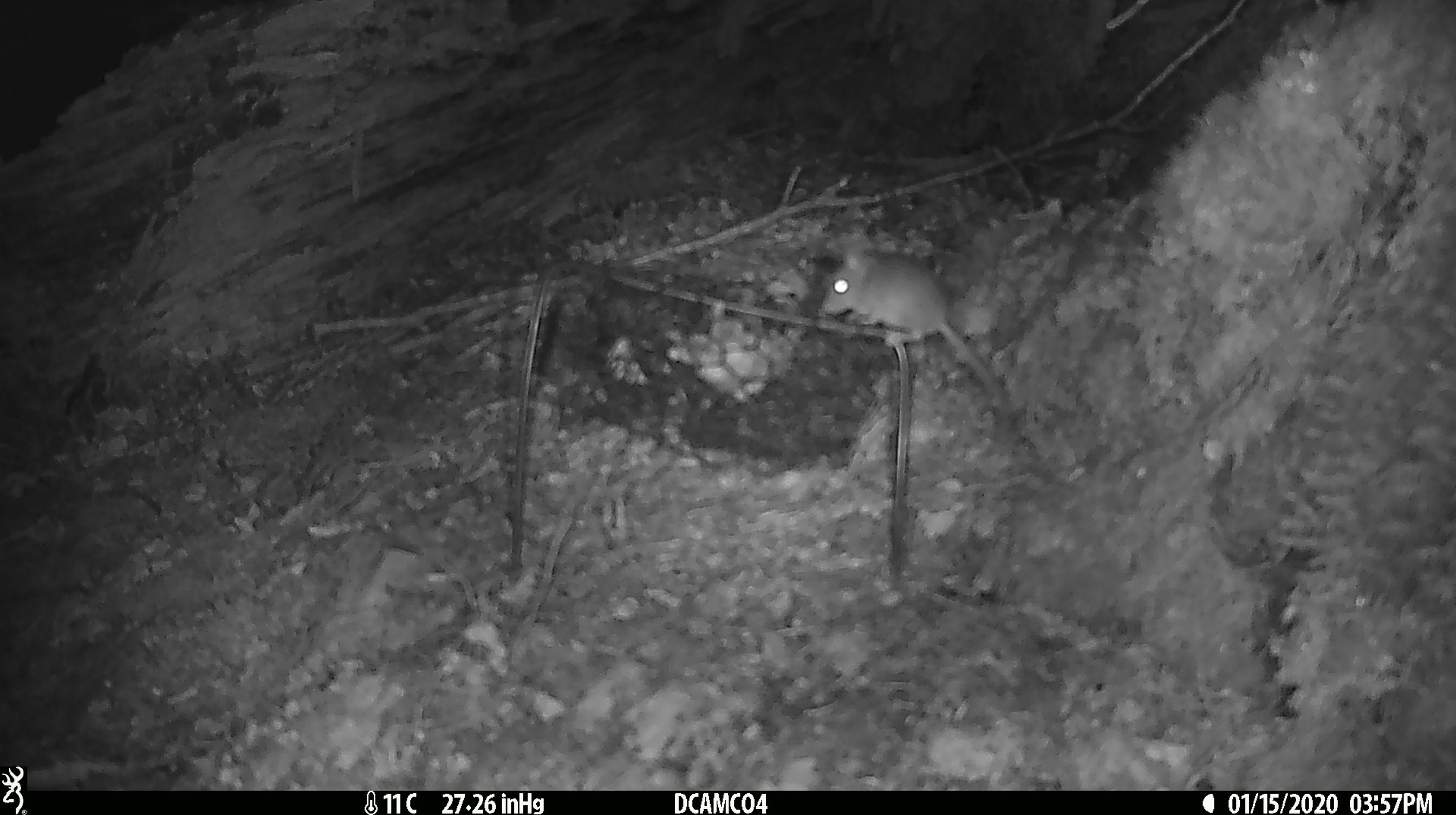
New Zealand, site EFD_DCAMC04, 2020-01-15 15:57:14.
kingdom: Animalia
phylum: Chordata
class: Mammalia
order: Rodentia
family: Muridae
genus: Mus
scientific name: Mus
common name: mouse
Mouse (Mus).